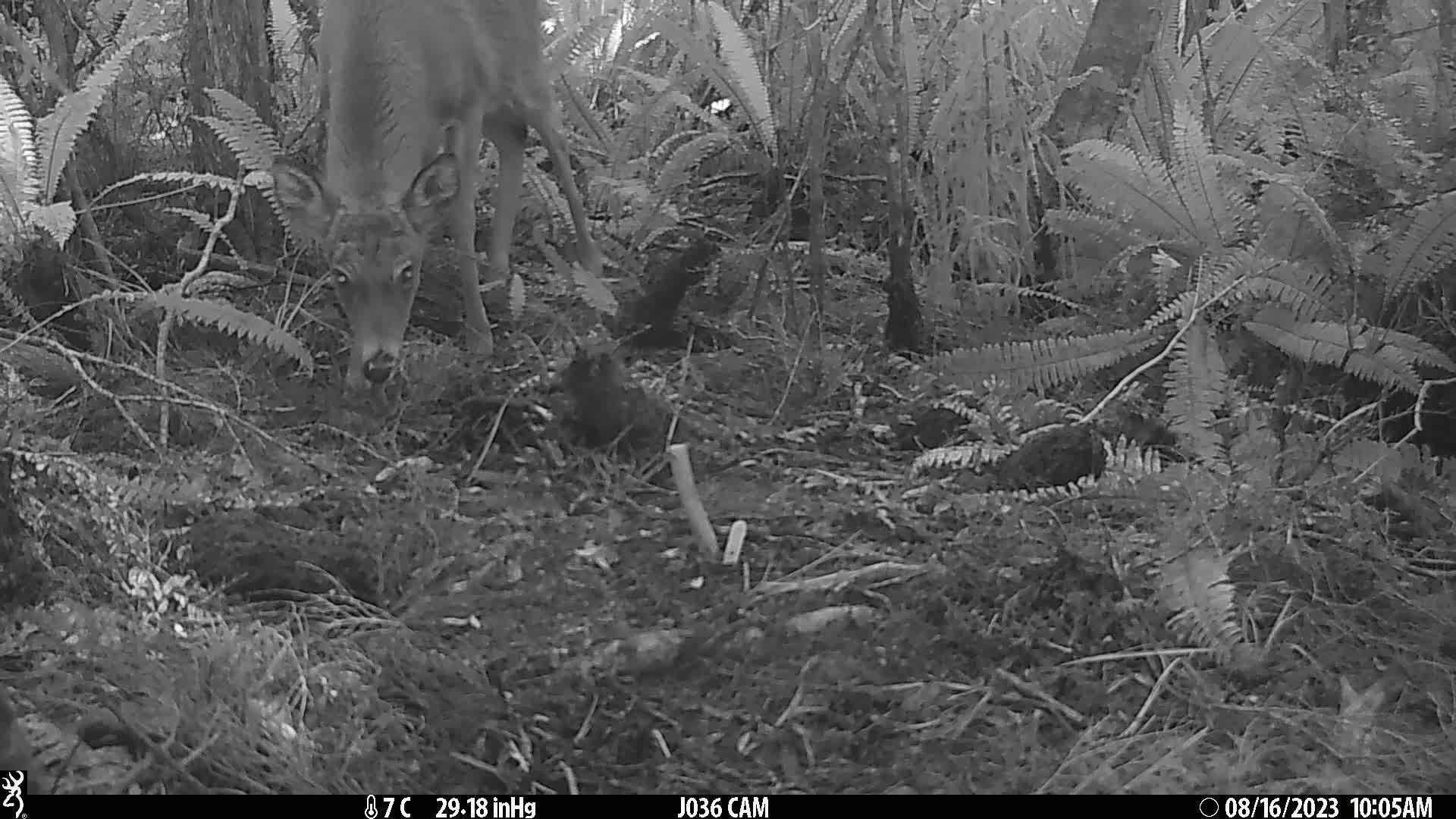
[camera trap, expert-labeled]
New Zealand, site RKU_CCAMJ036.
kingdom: Animalia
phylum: Chordata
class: Mammalia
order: Artiodactyla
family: Cervidae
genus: Odocoileus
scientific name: Odocoileus virginianus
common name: white-tailed deer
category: white tailed deer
White tailed deer (white-tailed deer) (Odocoileus virginianus).